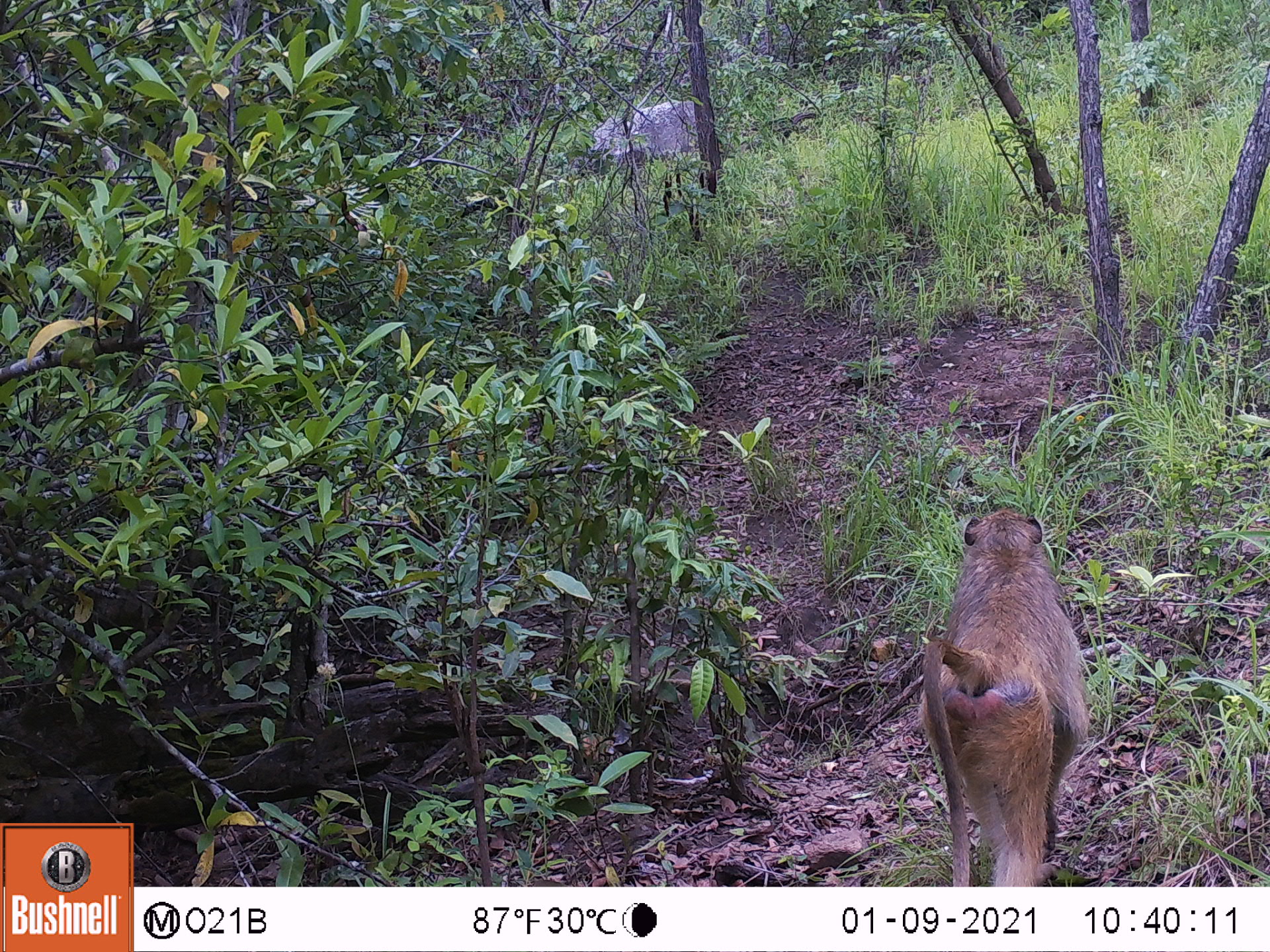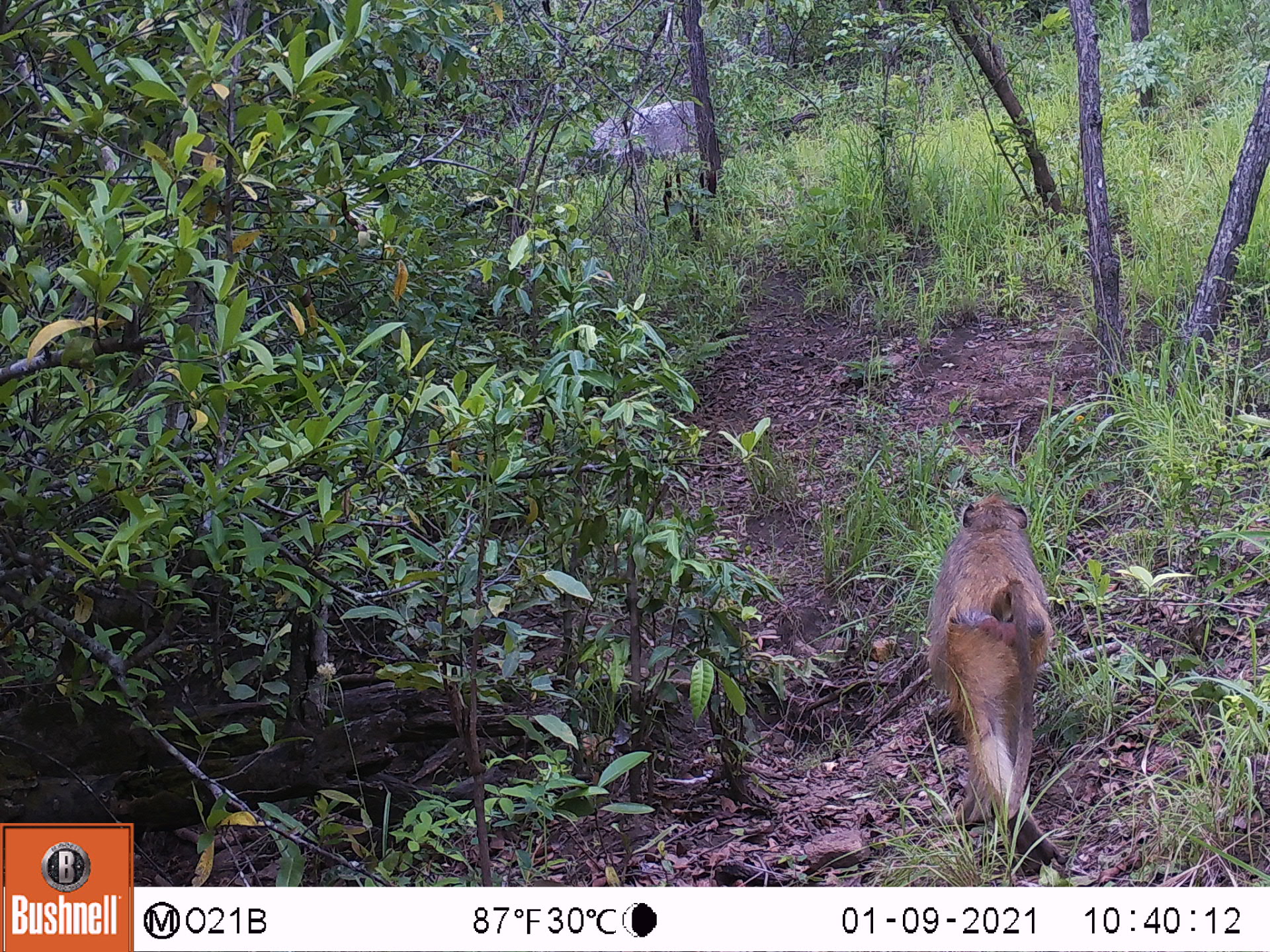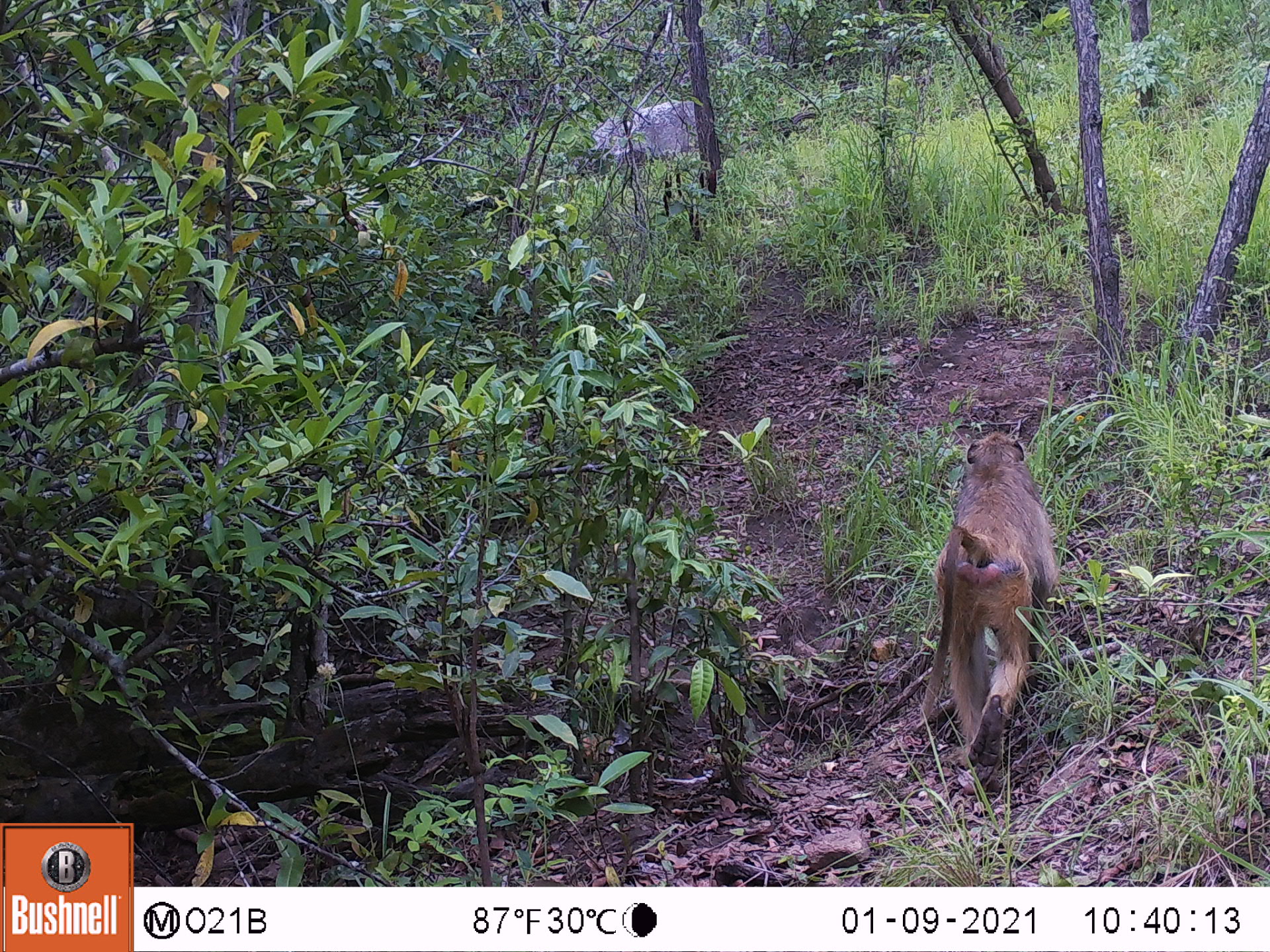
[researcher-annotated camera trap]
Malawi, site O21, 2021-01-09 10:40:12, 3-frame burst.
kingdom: Animalia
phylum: Chordata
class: Mammalia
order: Primates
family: Cercopithecidae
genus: Papio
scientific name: Papio cynocephalus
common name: yellow baboon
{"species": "yellow baboon (Papio cynocephalus)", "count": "1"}